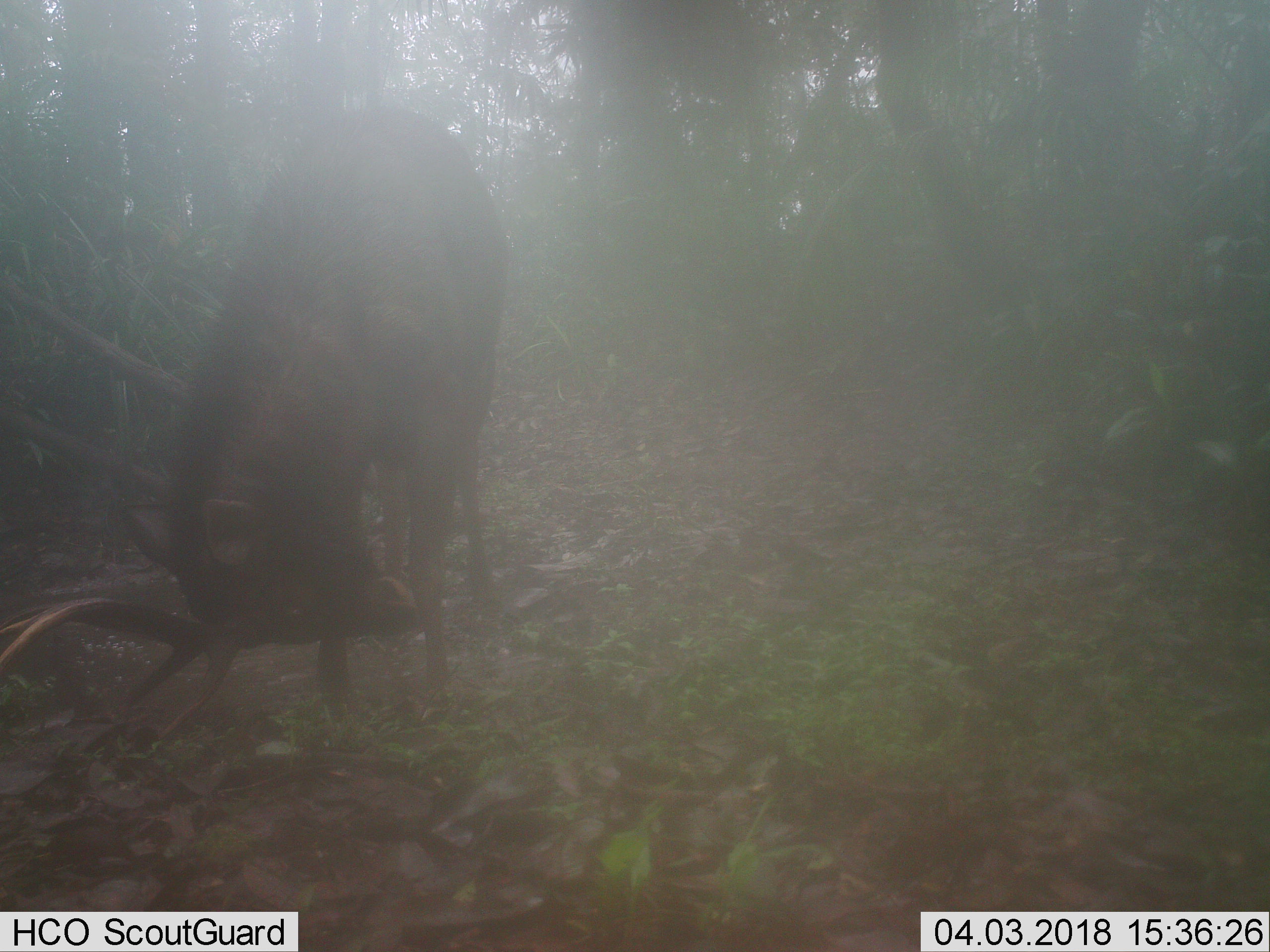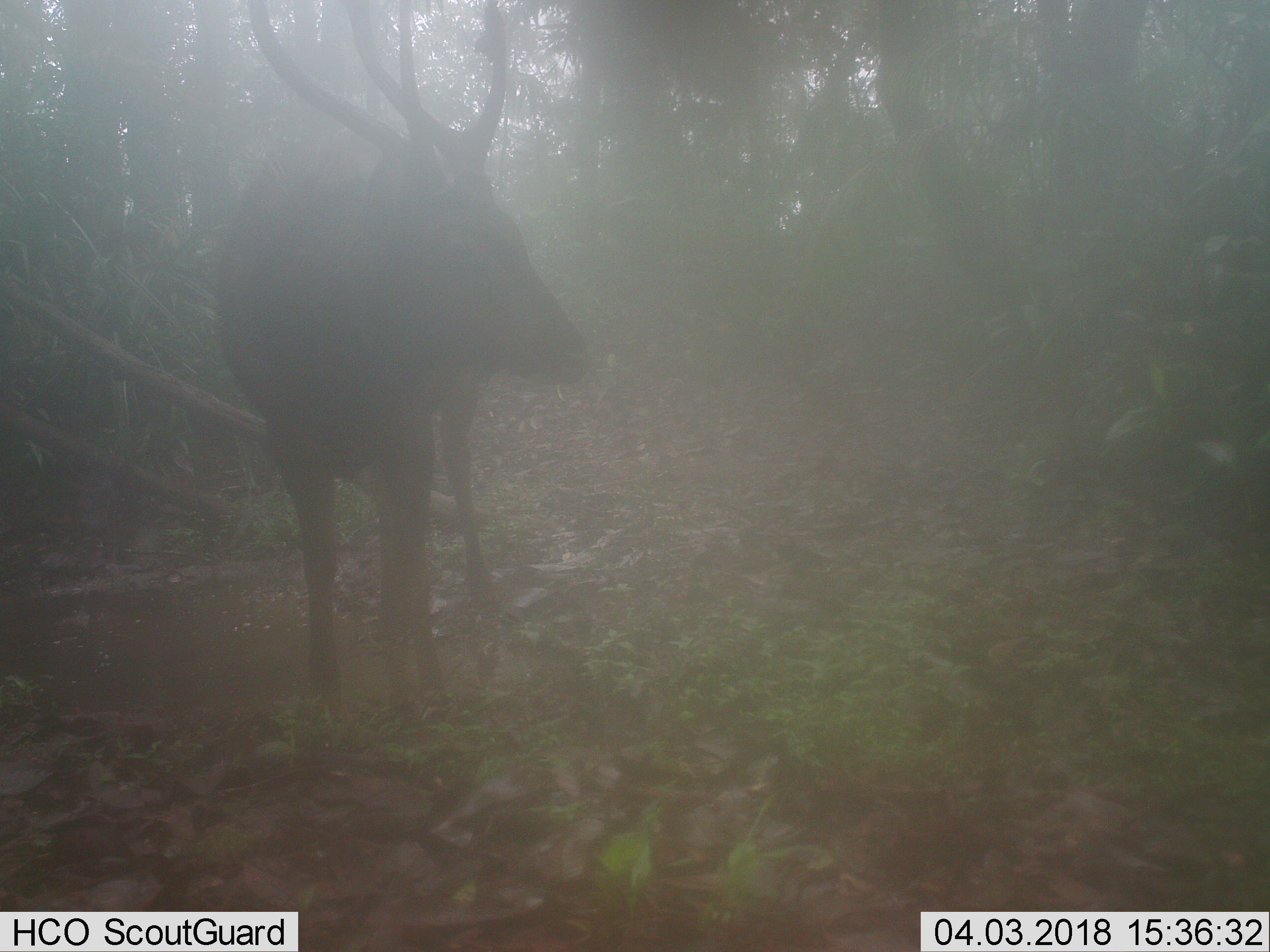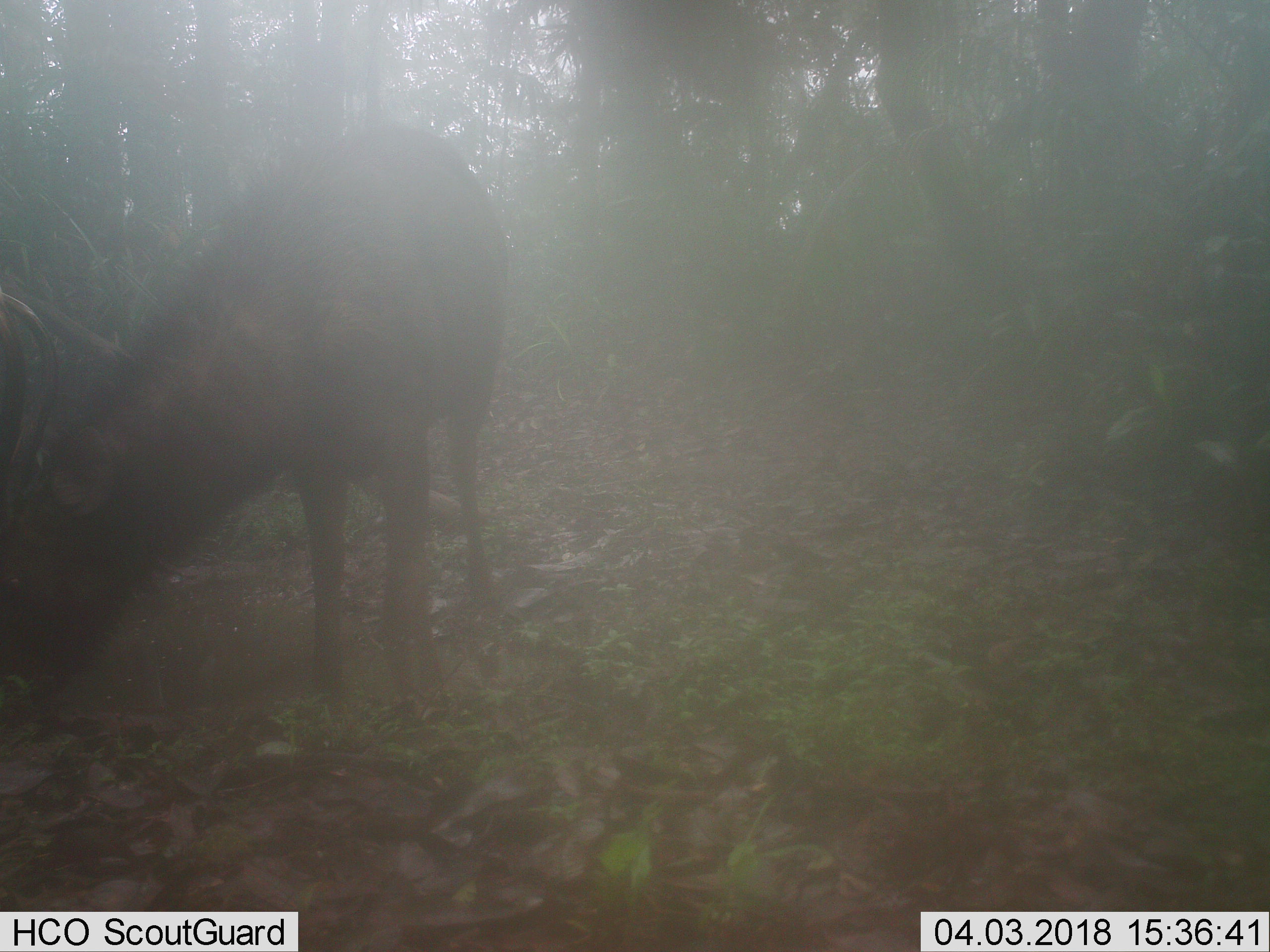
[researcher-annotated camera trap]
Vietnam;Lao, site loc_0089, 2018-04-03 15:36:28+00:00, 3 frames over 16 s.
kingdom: Animalia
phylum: Chordata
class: Mammalia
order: Artiodactyla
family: Cervidae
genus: Rusa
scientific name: Rusa unicolor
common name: sambar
Sambar (Rusa unicolor). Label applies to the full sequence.